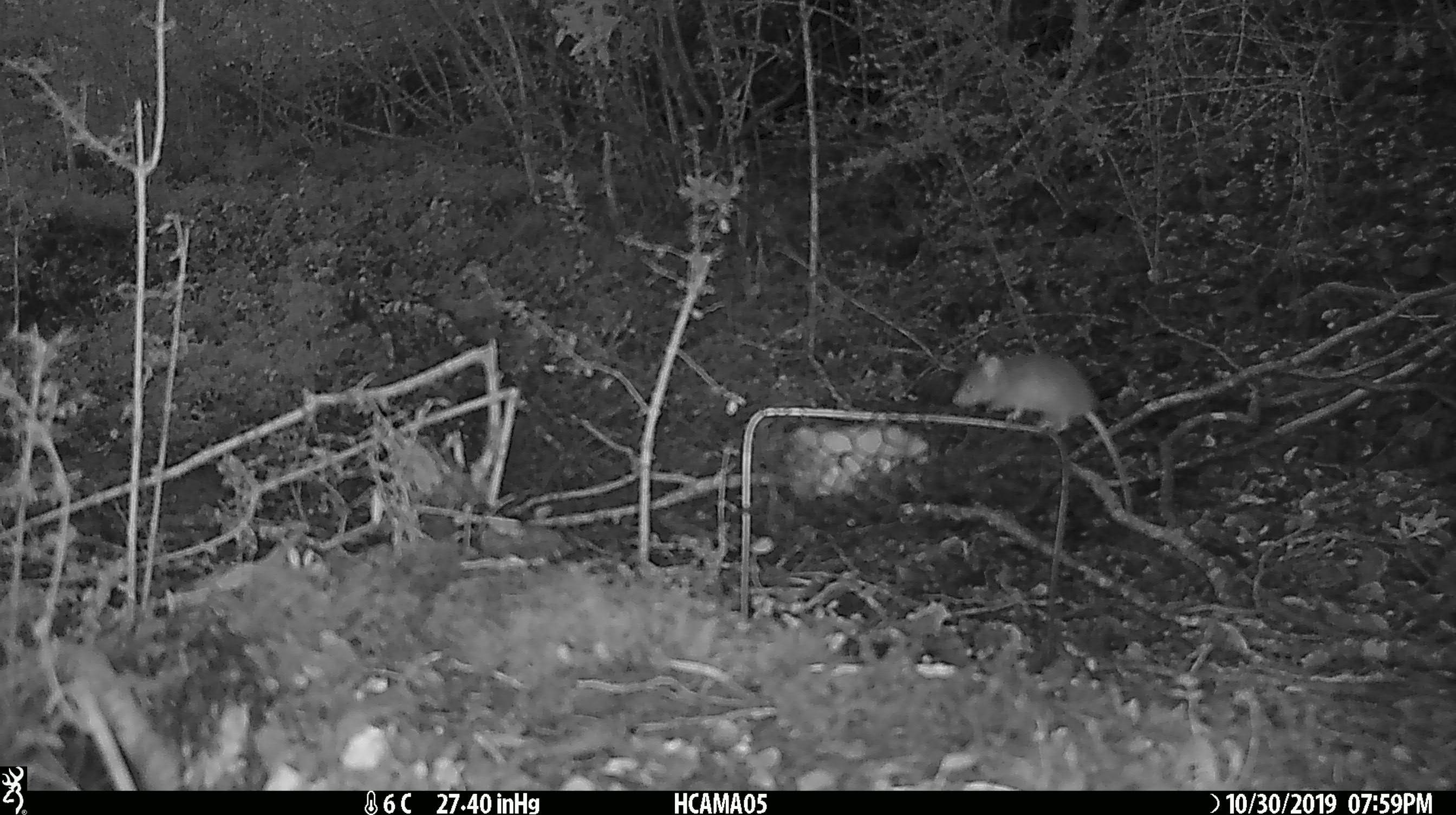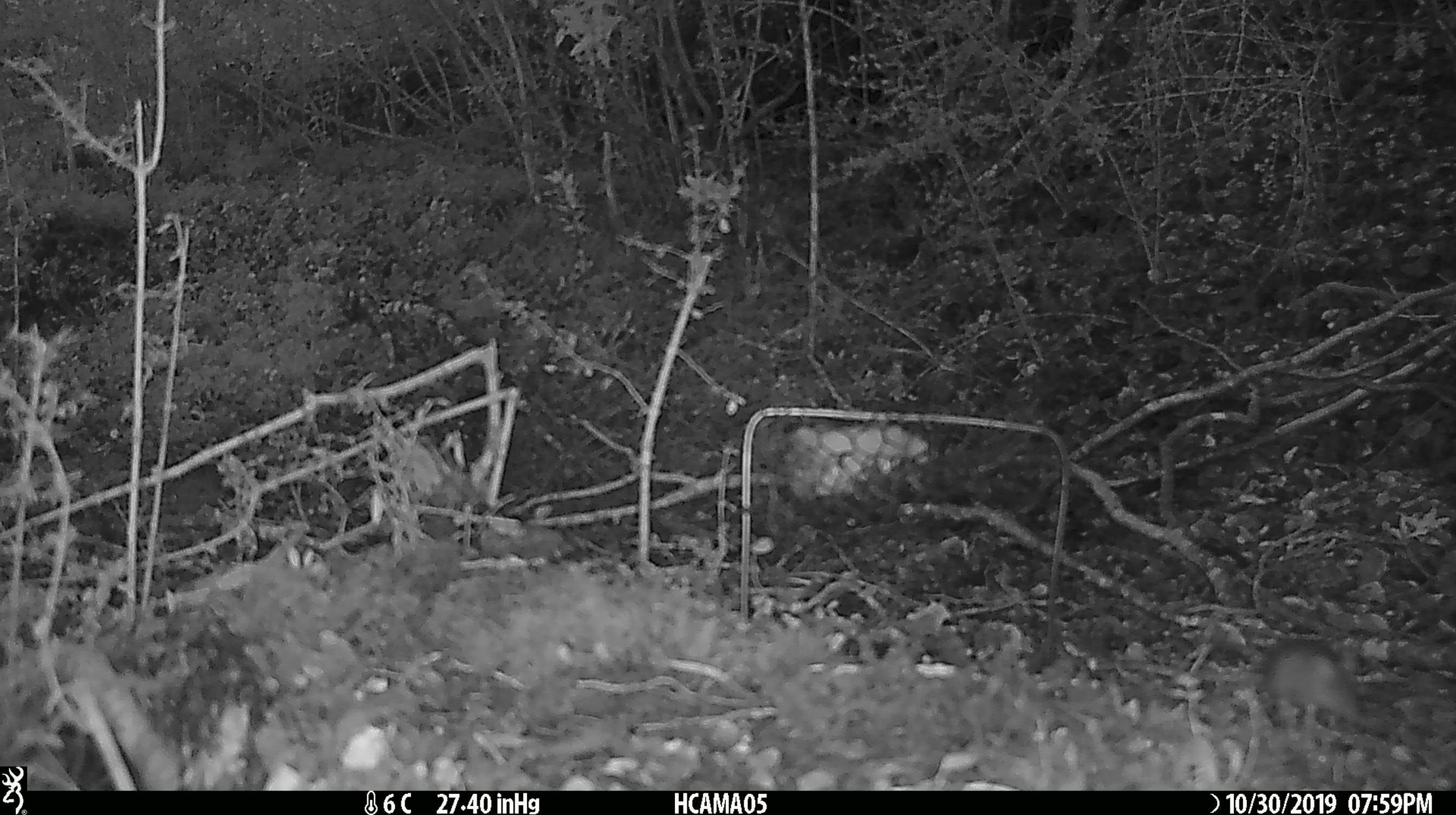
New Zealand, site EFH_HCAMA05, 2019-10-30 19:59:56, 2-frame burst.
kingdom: Animalia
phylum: Chordata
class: Mammalia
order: Rodentia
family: Muridae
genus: Mus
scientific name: Mus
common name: mouse